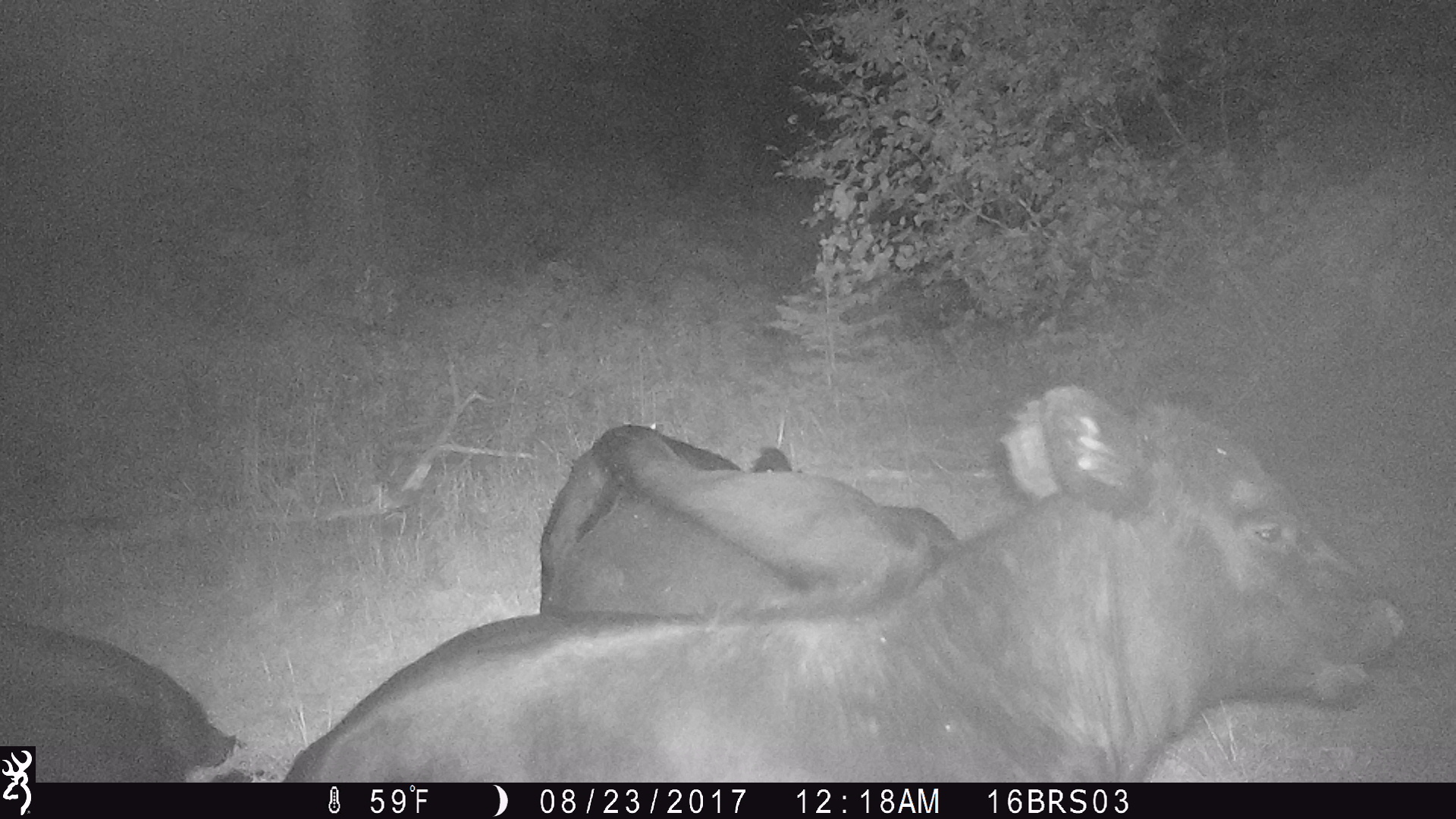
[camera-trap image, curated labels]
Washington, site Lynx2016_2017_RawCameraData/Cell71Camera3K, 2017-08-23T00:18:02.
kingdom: Animalia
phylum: Chordata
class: Mammalia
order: Artiodactyla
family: Bovidae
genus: Bos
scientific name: Bos taurus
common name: domestic cattle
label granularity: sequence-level